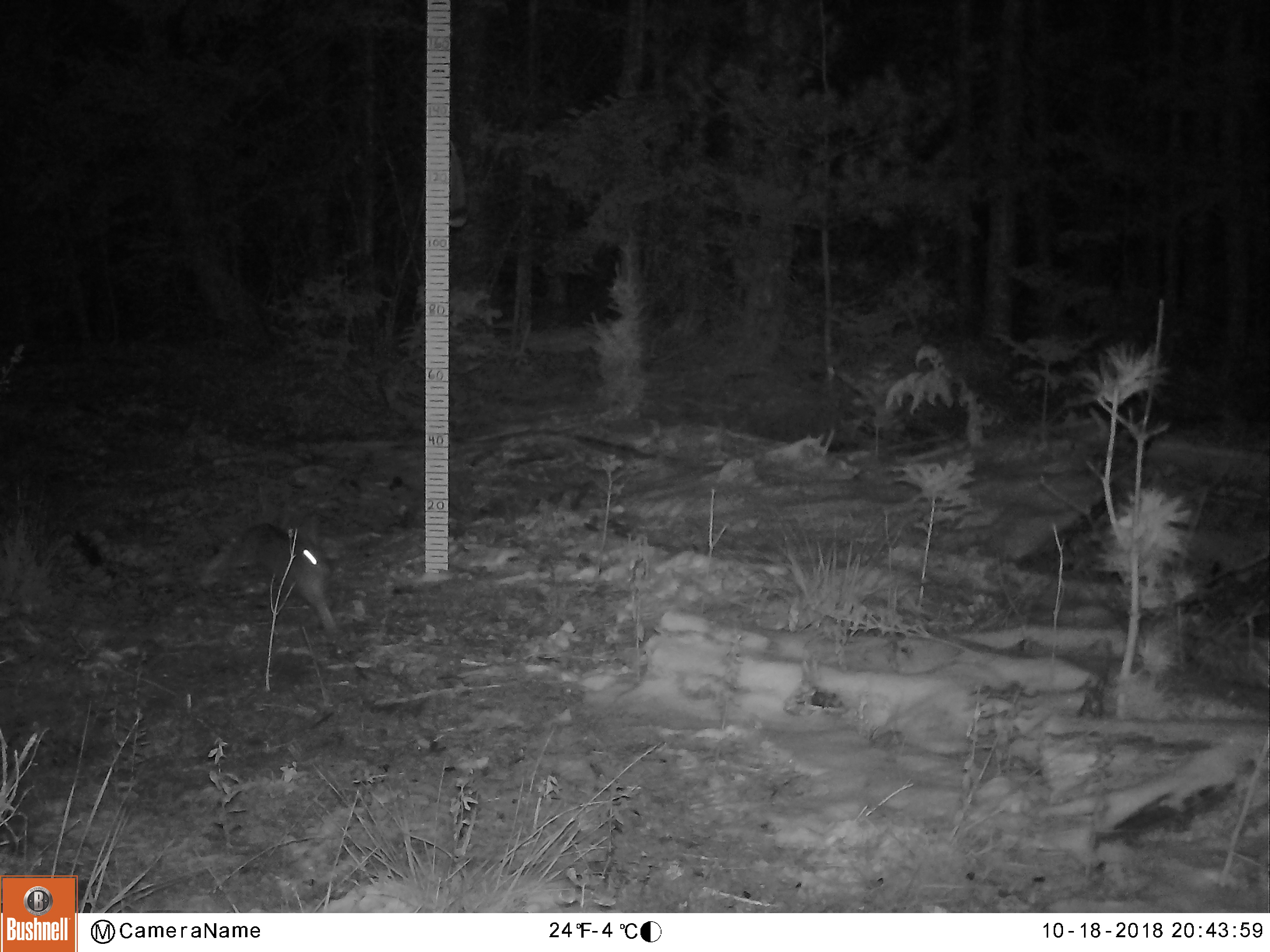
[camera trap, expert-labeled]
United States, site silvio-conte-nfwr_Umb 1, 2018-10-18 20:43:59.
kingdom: Animalia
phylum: Chordata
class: Mammalia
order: Lagomorpha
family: Leporidae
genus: Lepus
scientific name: Lepus americanus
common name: snowshoe hare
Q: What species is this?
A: Snowshoe hare (Lepus americanus).